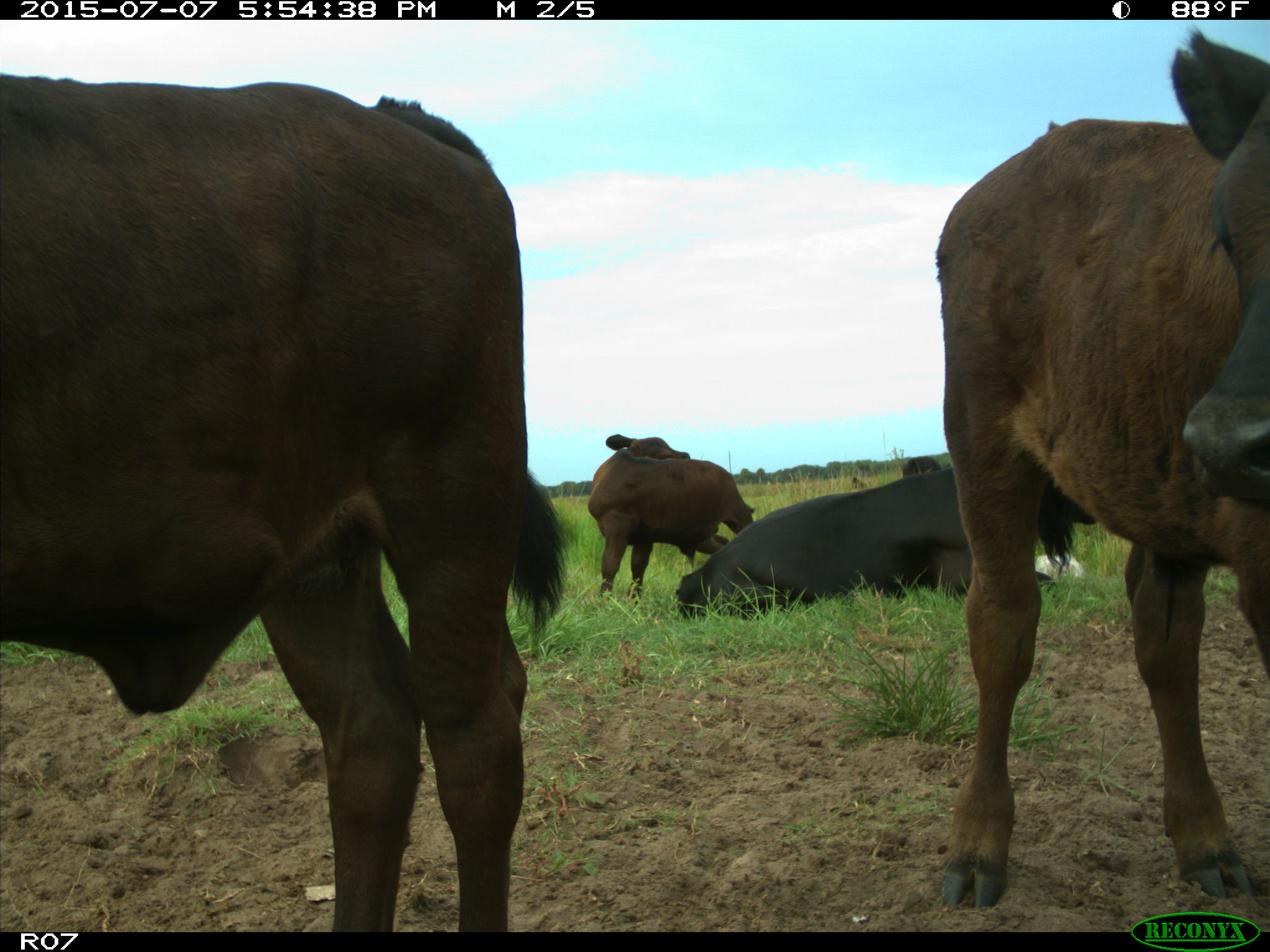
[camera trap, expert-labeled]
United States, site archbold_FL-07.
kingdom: Animalia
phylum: Chordata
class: Mammalia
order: Artiodactyla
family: Bovidae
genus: Bos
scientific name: Bos taurus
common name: domestic cow